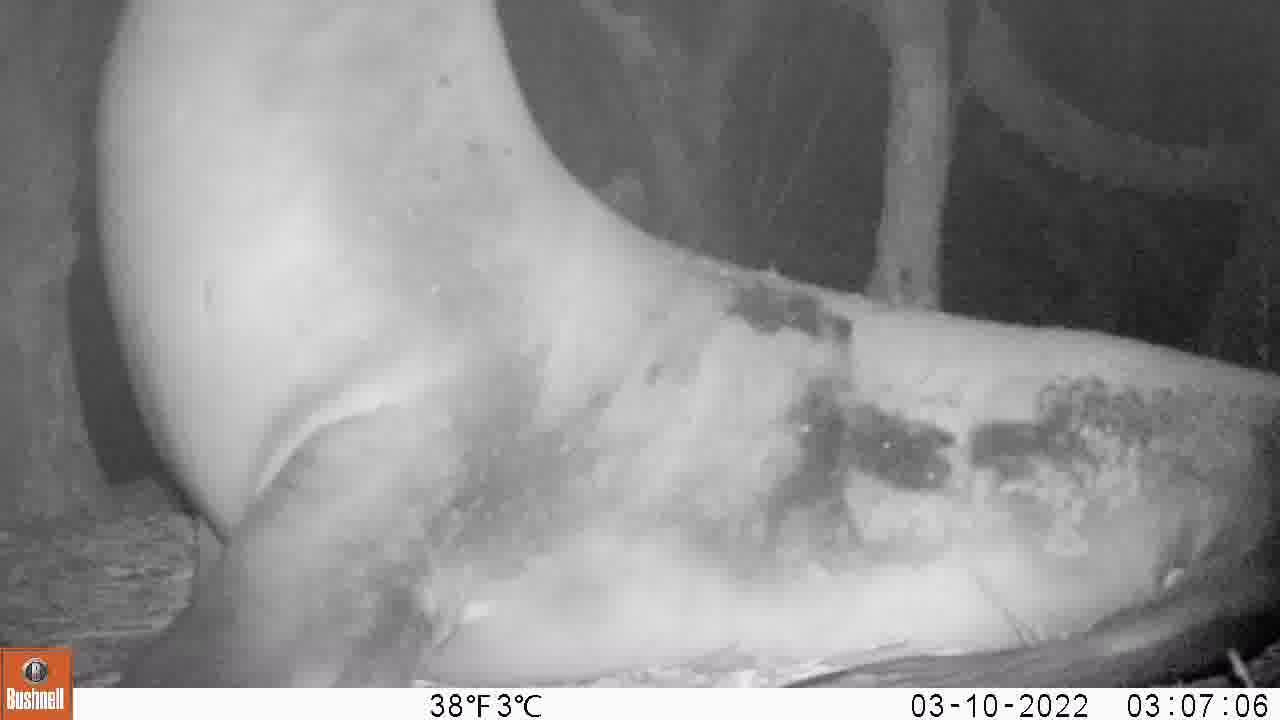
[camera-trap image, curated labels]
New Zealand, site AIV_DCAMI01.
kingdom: Animalia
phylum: Chordata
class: Mammalia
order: Carnivora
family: Otariidae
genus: Phocarctos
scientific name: Phocarctos hookeri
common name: new zealand sea lion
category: sealion